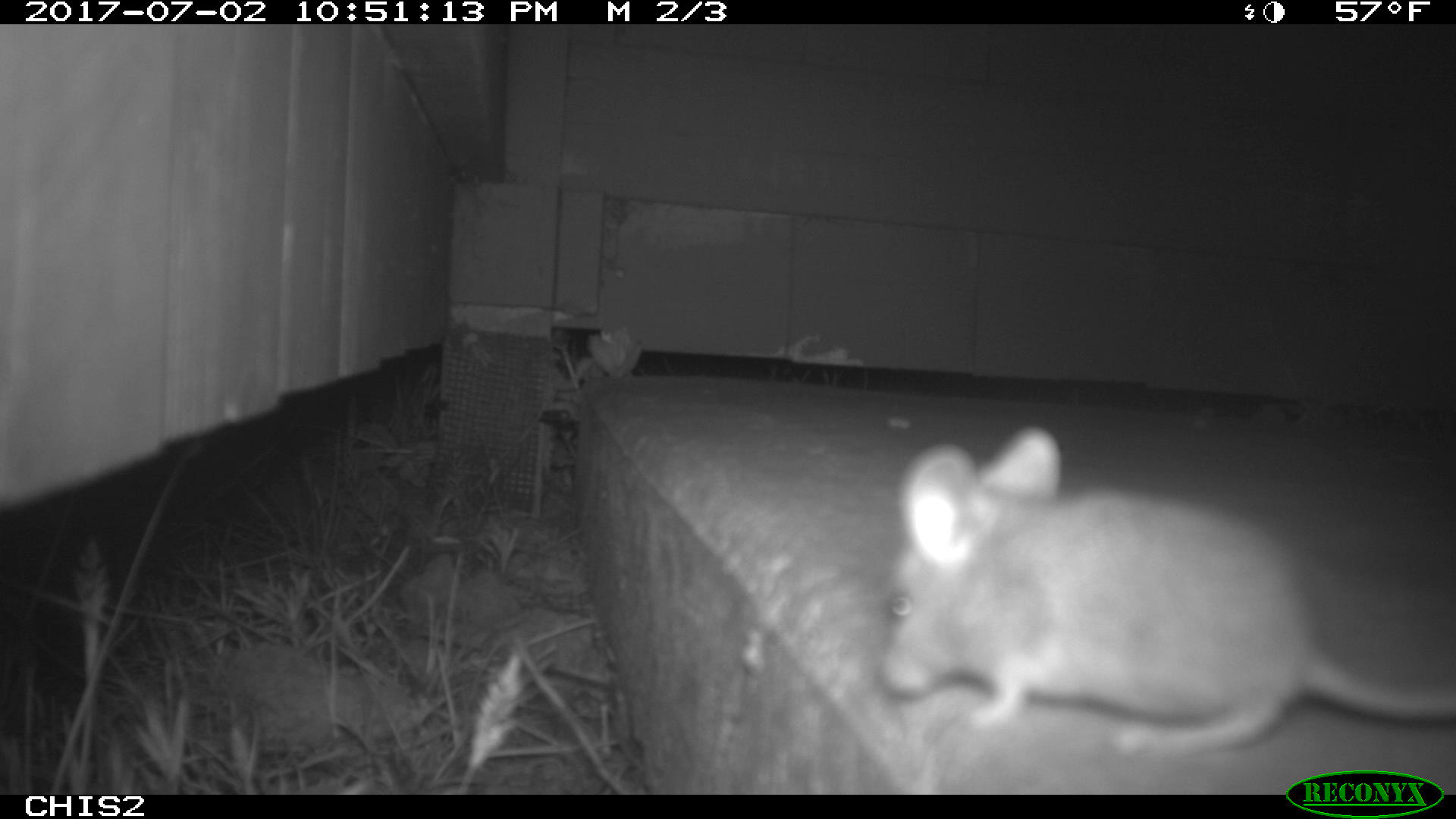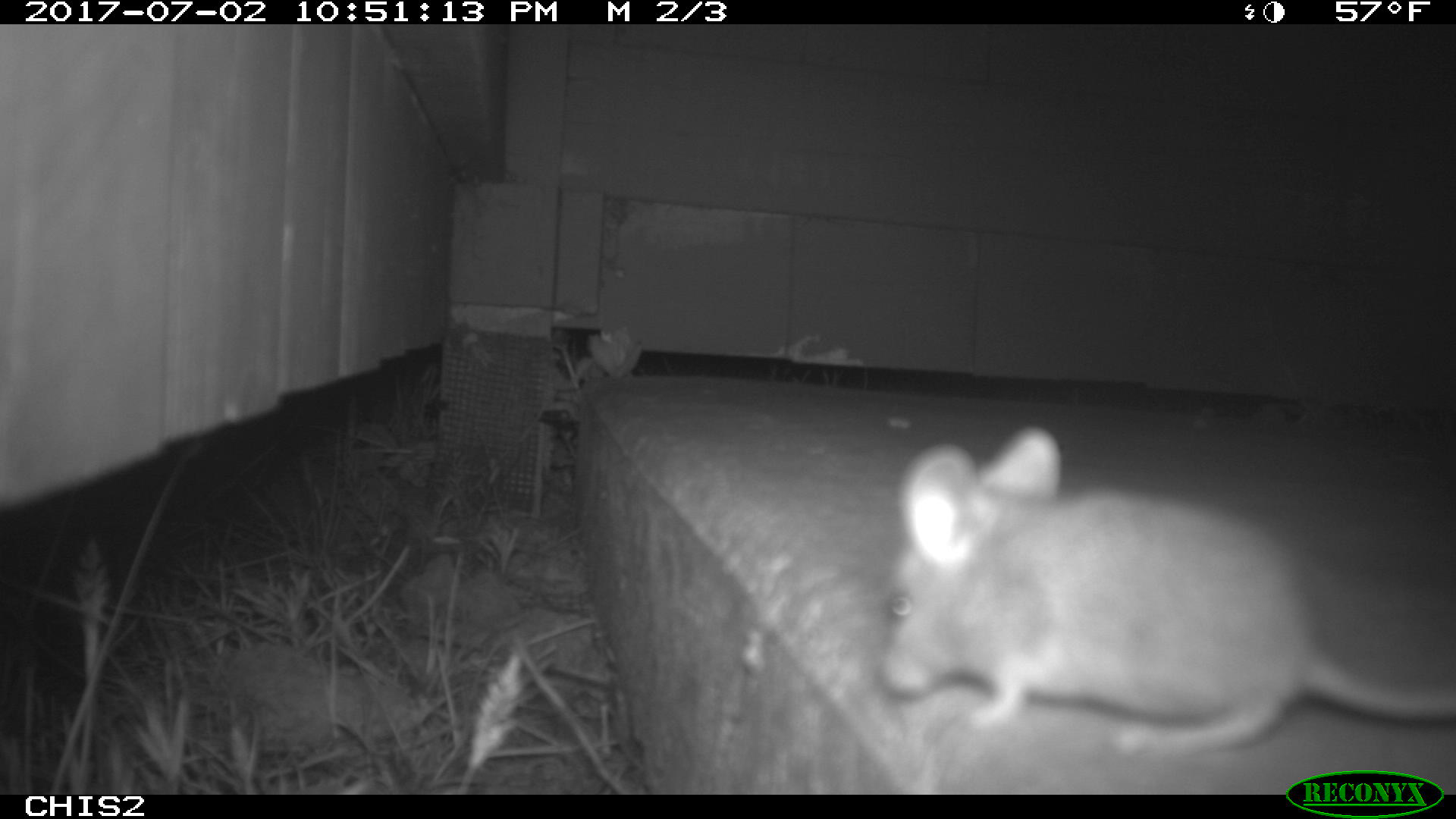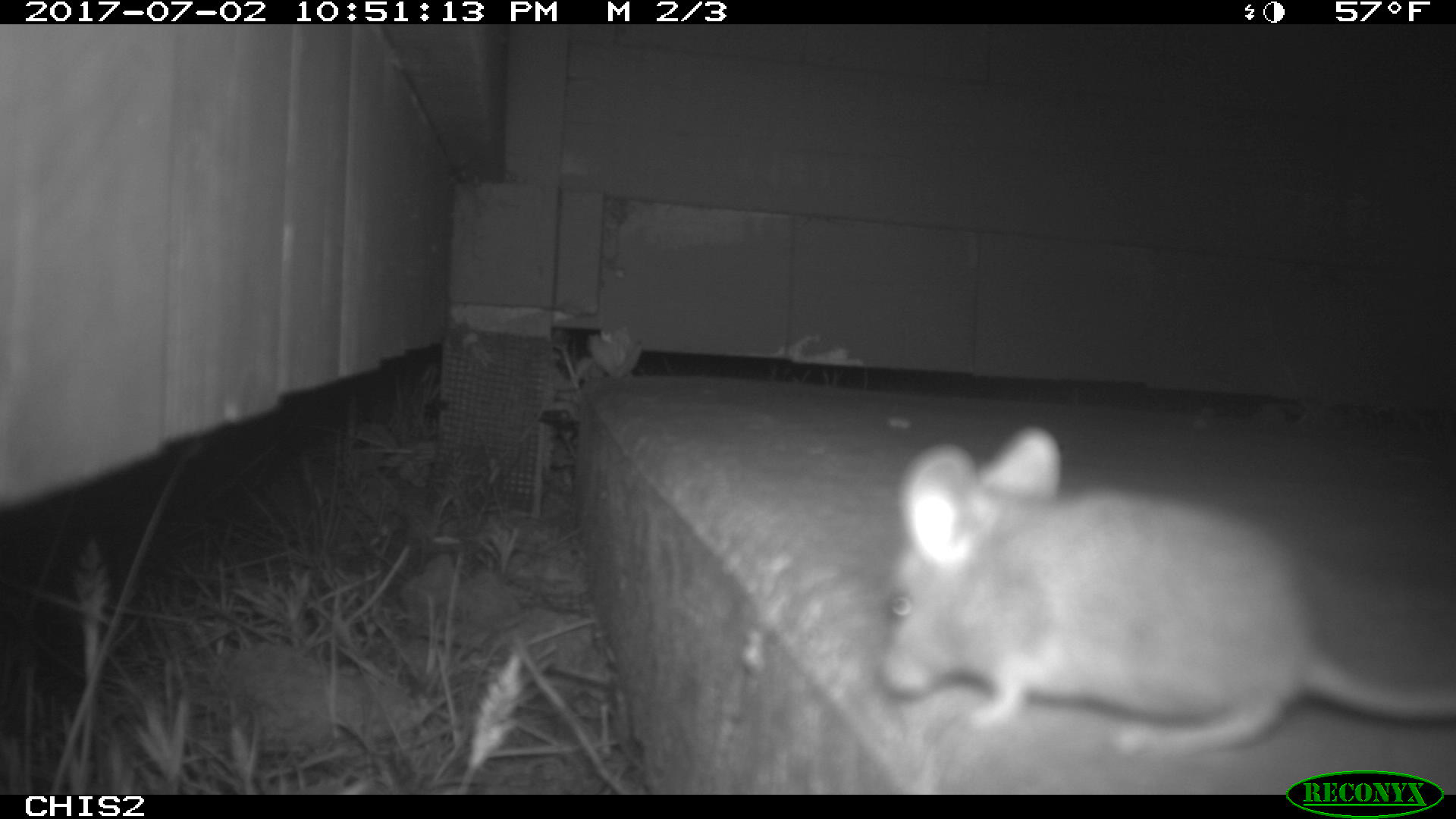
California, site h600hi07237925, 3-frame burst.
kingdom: Animalia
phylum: Chordata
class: Mammalia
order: Rodentia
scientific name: Rodentia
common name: rodent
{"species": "rodent (Rodentia)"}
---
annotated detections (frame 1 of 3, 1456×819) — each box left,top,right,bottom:
rodent: 881,428,1455,752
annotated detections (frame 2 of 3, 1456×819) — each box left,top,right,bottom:
rodent: 876,425,1455,761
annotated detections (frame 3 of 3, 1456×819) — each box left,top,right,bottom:
rodent: 877,426,1455,755